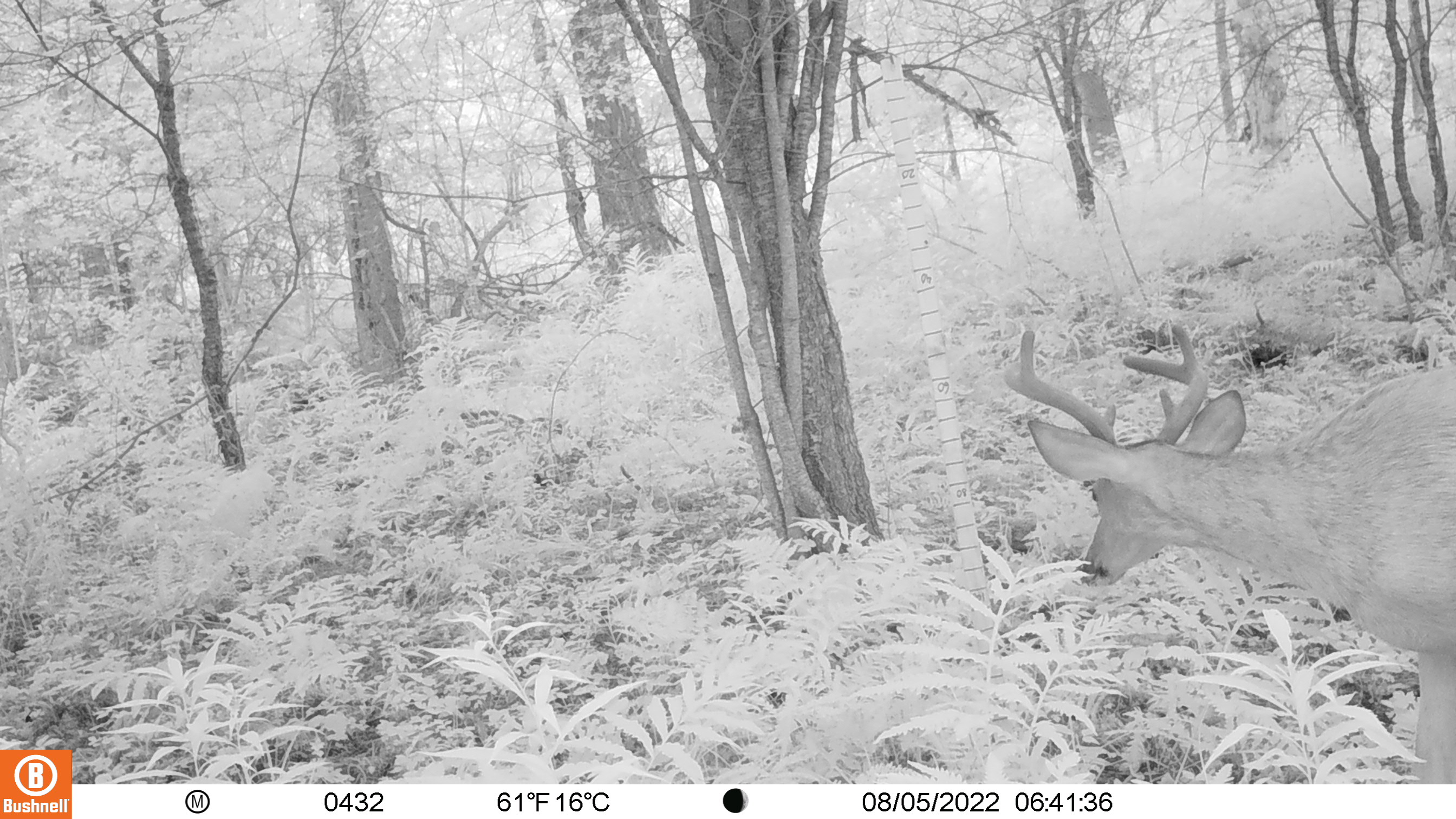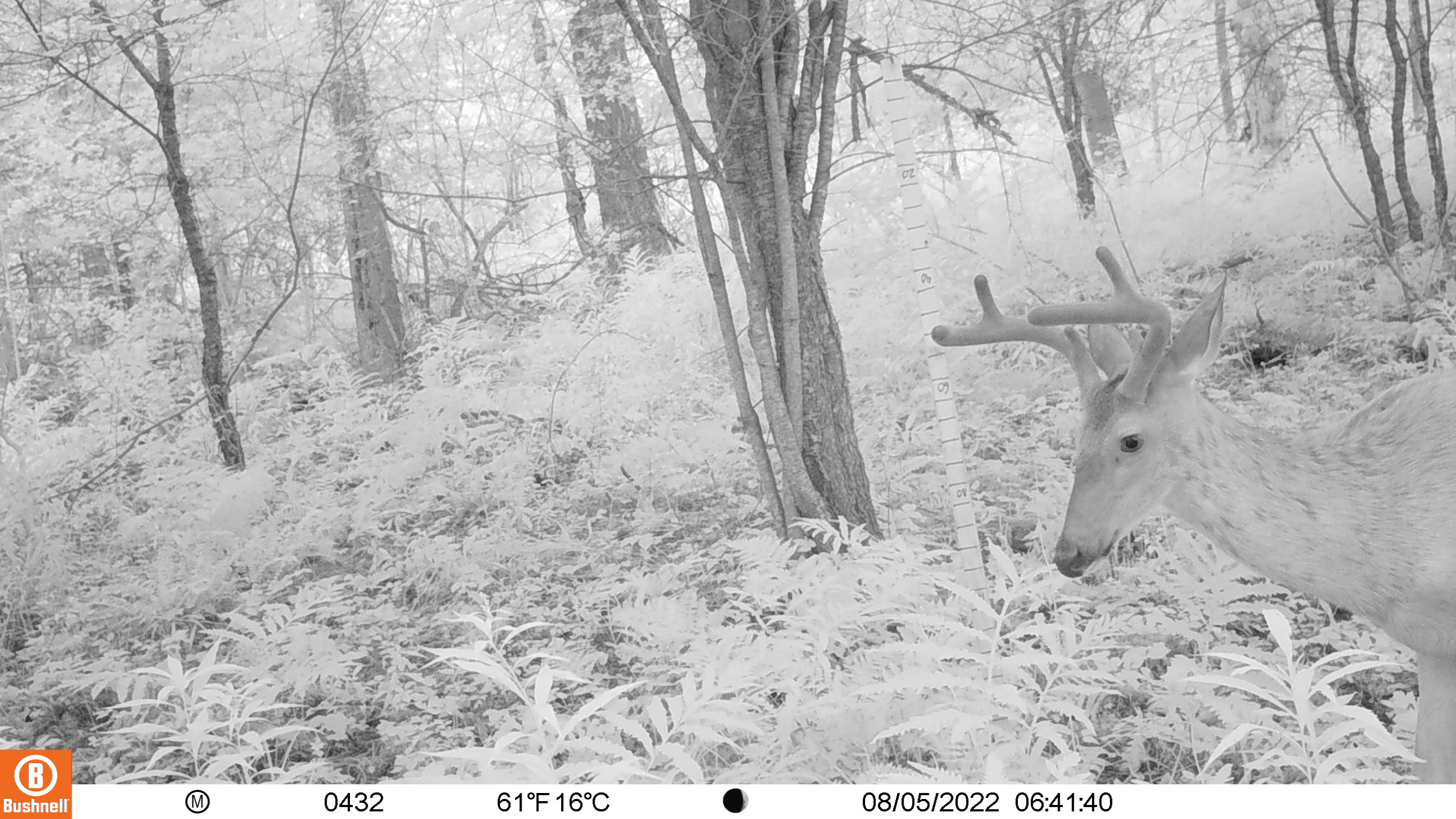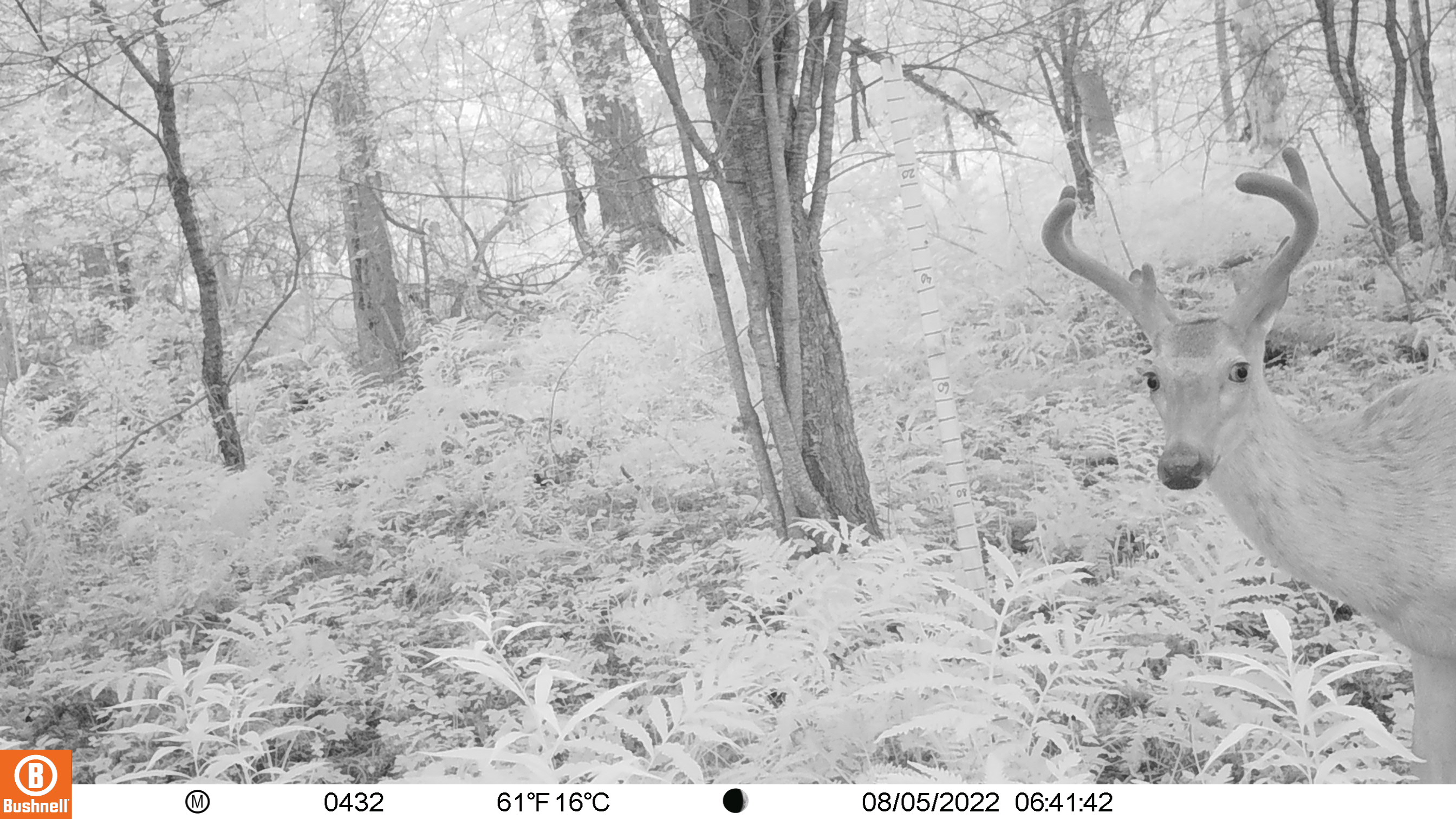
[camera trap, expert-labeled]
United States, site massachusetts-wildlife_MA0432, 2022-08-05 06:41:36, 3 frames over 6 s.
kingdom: Animalia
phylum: Chordata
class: Mammalia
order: Artiodactyla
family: Cervidae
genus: Odocoileus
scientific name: Odocoileus virginianus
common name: white-tailed deer